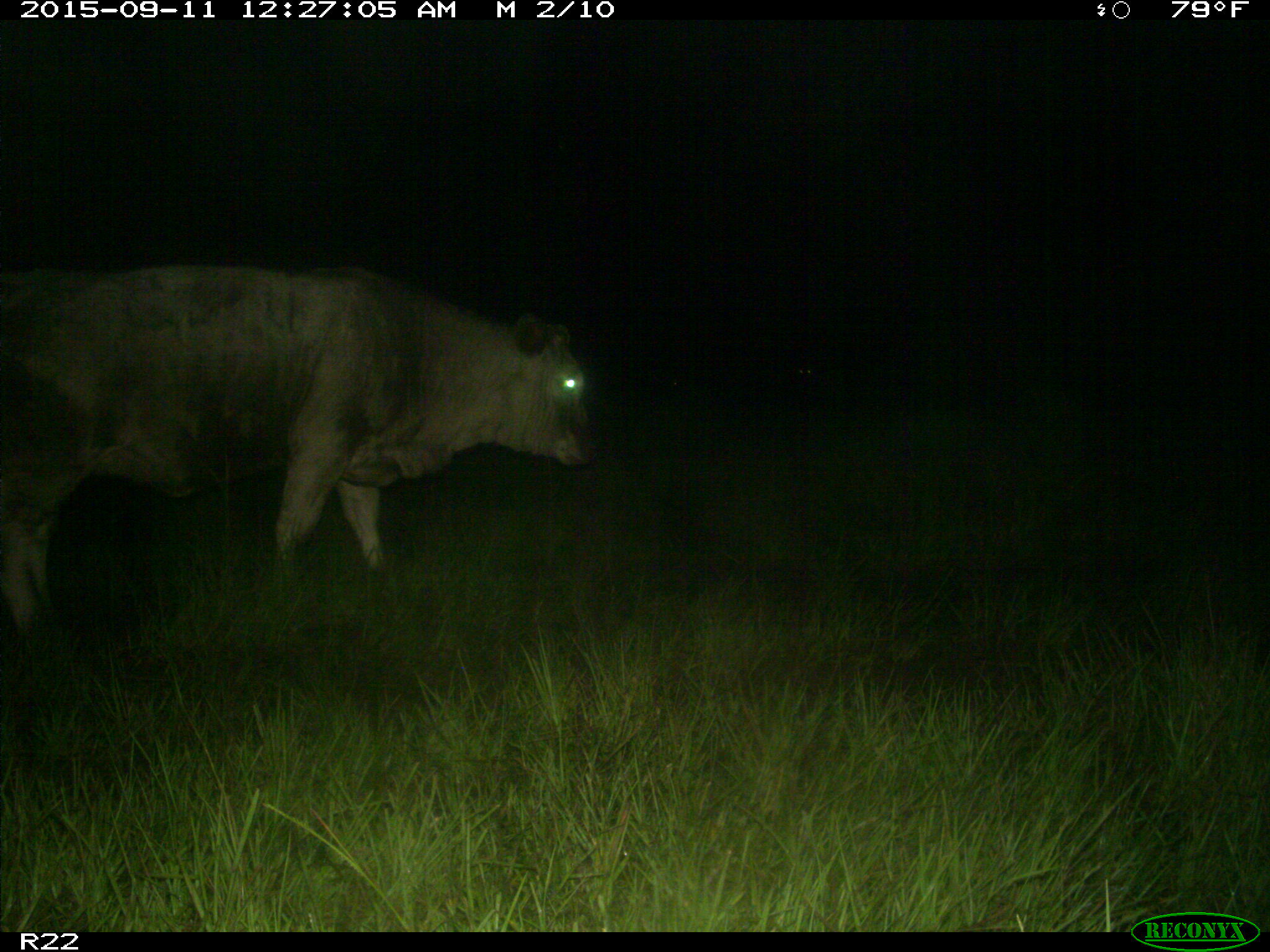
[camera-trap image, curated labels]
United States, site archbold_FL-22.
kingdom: Animalia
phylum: Chordata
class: Mammalia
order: Artiodactyla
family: Bovidae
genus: Bos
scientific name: Bos taurus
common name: domestic cow